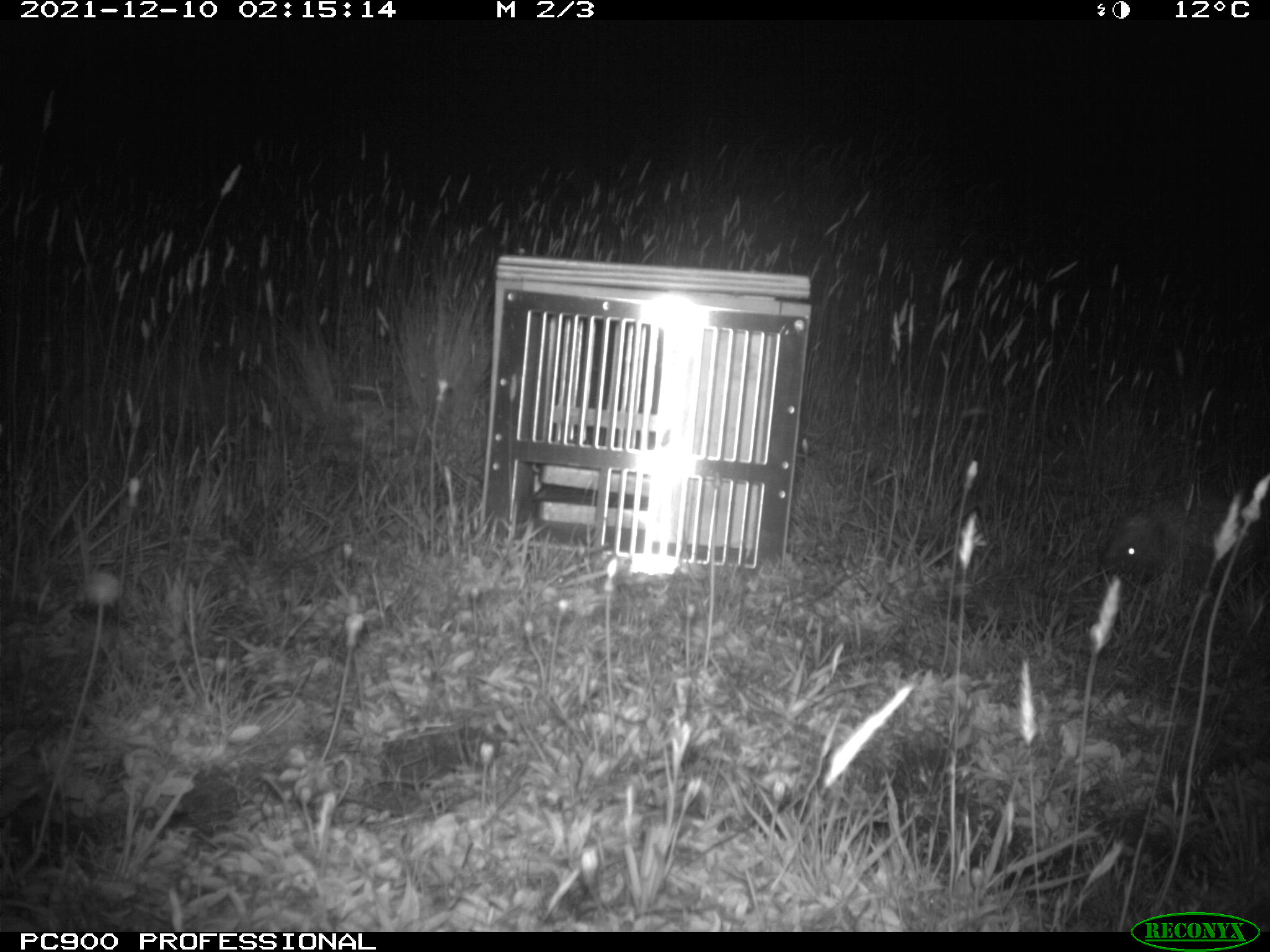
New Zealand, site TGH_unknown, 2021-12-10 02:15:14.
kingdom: Animalia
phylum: Chordata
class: Mammalia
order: Eulipotyphla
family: Erinaceidae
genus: Erinaceus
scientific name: Erinaceus europaeus europaeus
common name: european hedgehog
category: hedgehog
Hedgehog (european hedgehog) (Erinaceus europaeus europaeus).